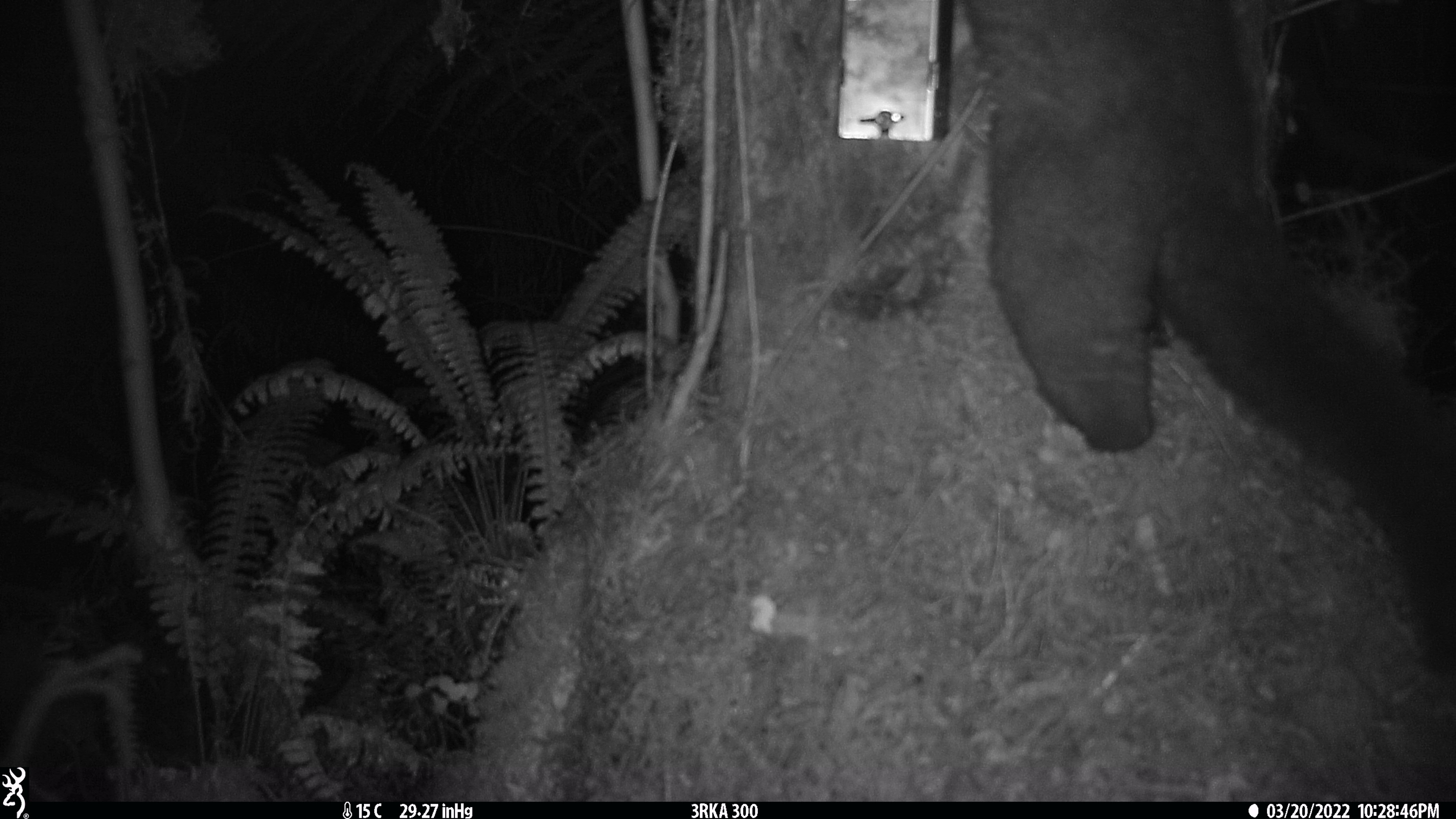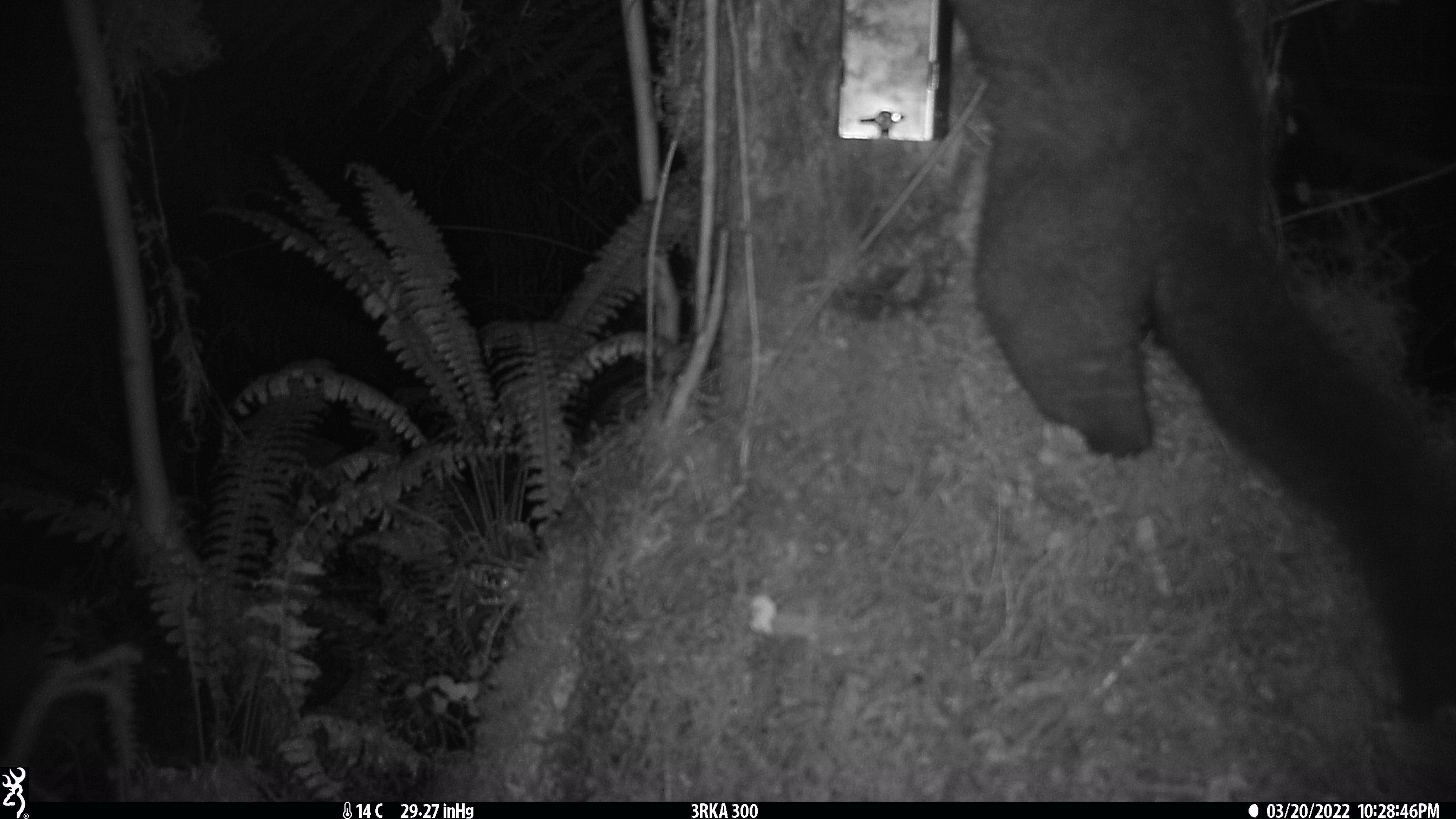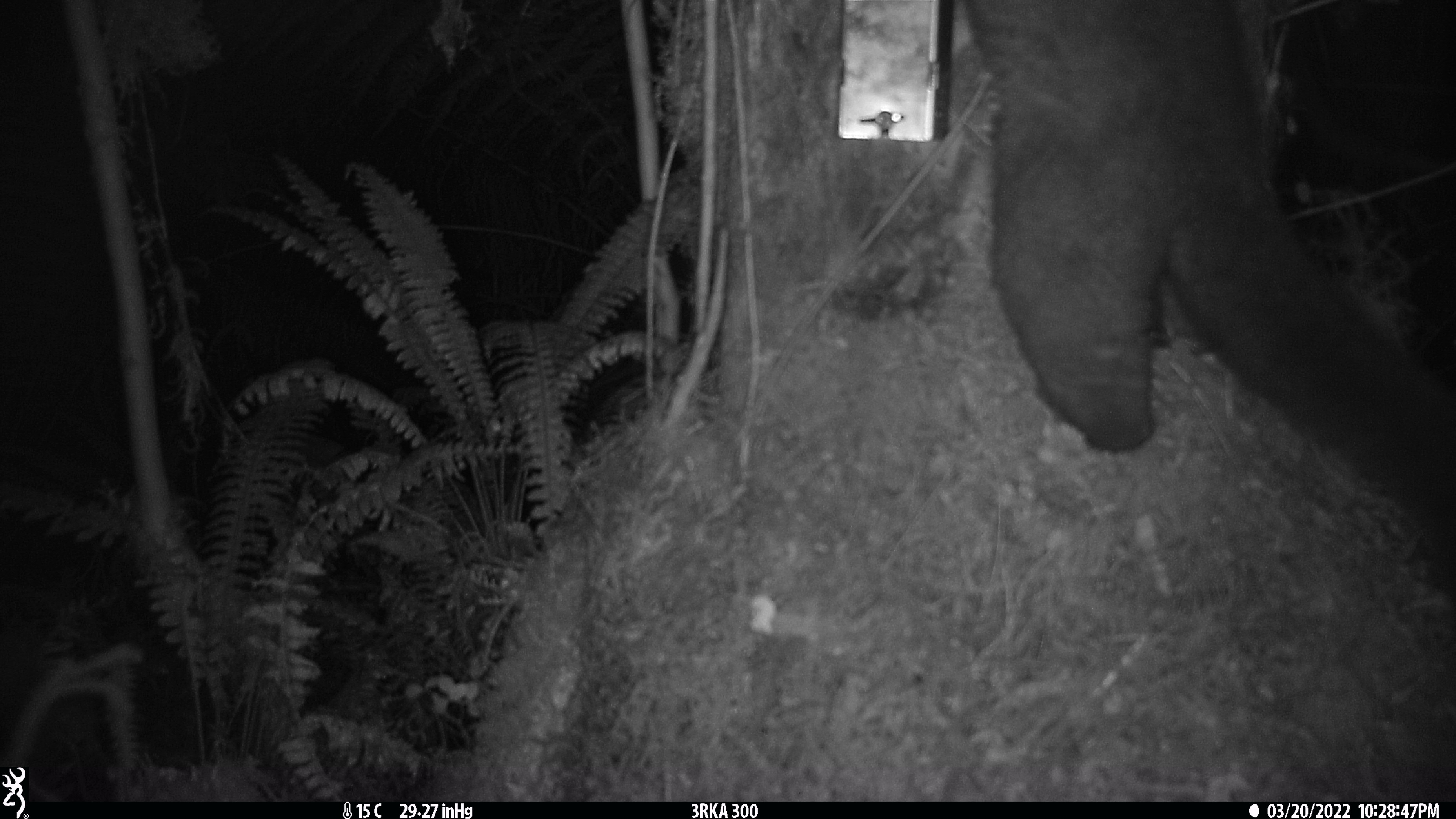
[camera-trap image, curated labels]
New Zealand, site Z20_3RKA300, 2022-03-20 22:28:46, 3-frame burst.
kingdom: Animalia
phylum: Chordata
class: Mammalia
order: Diprotodontia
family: Phalangeridae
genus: Trichosurus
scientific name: Trichosurus vulpecula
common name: common brushtail possum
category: possum